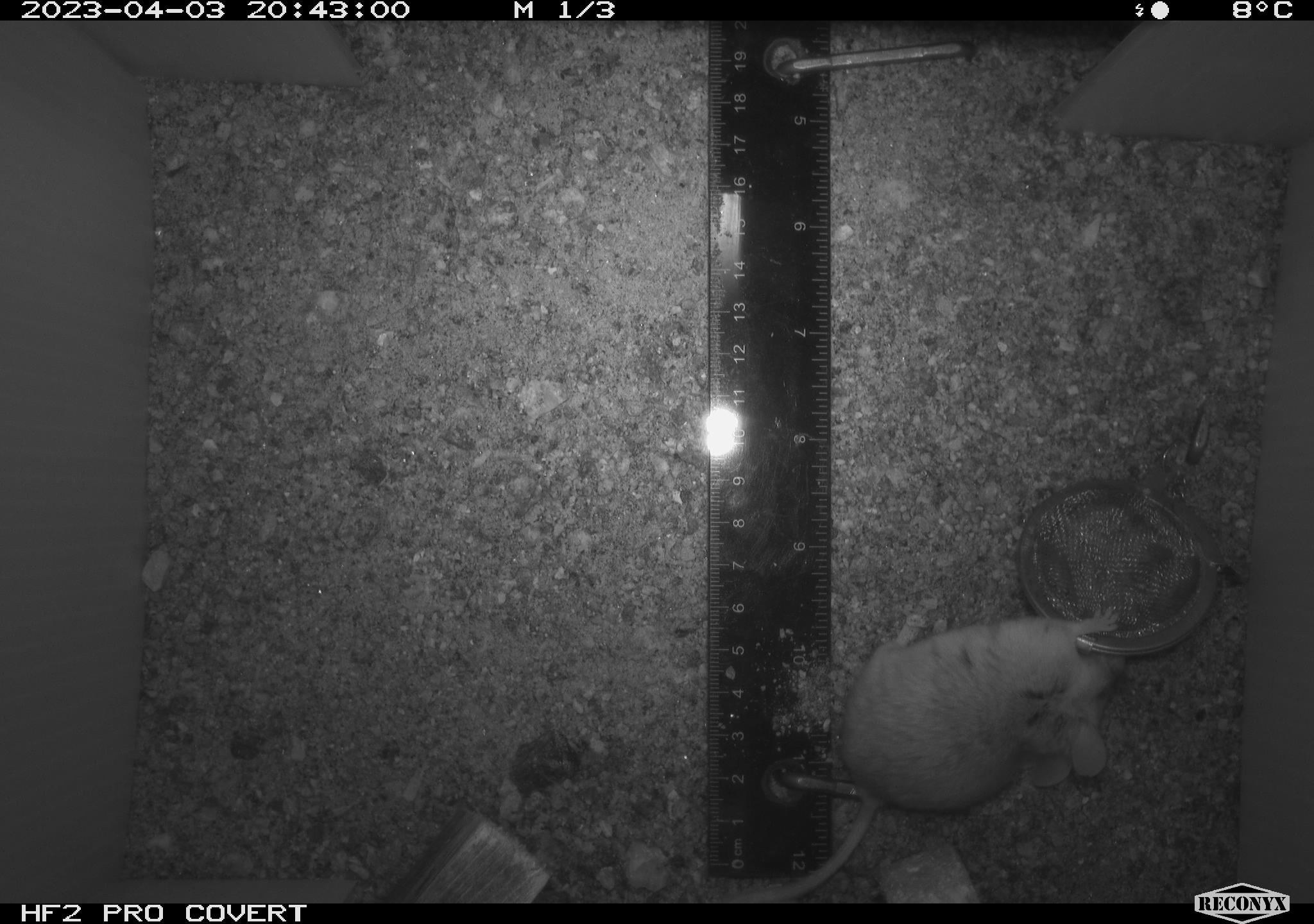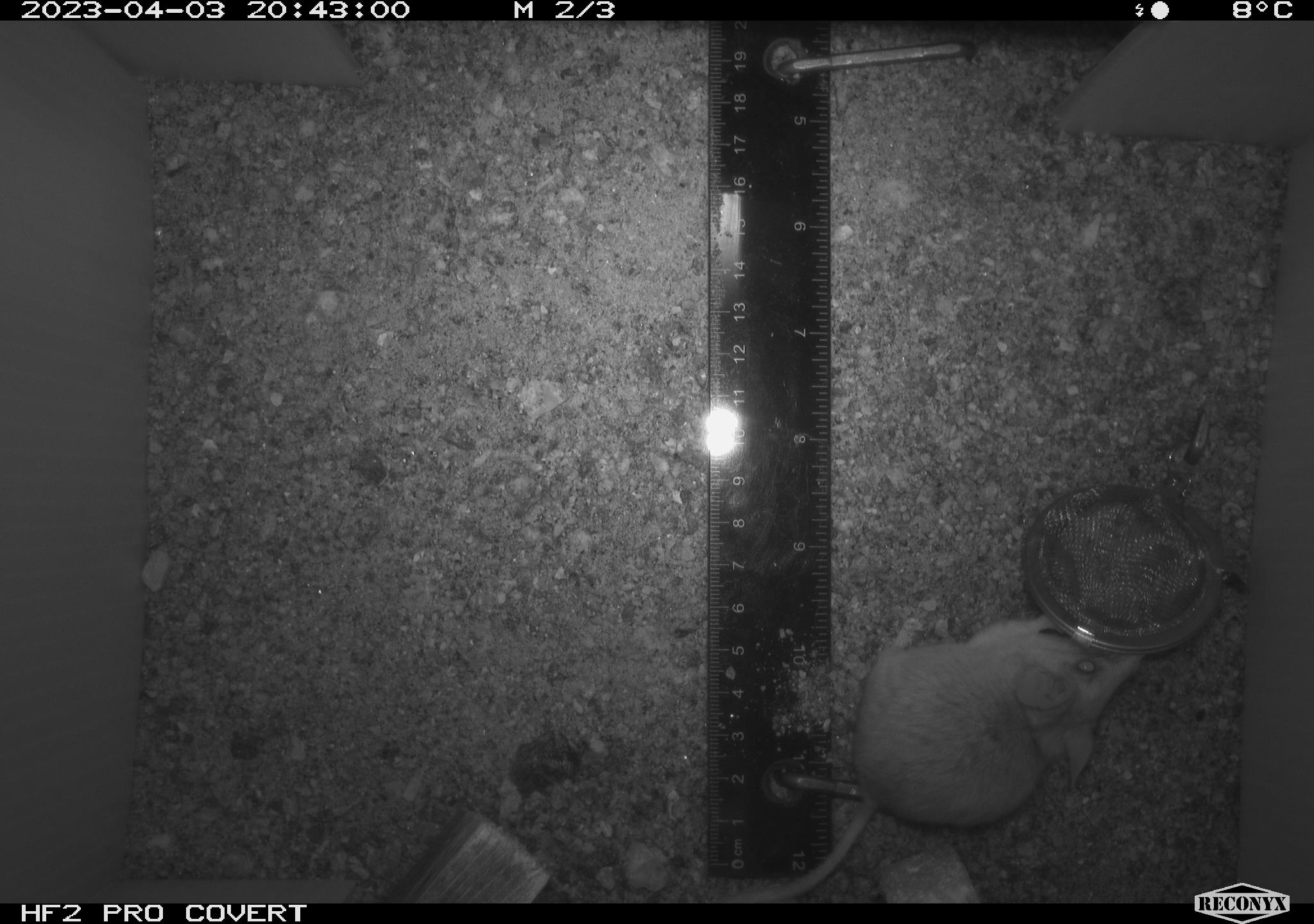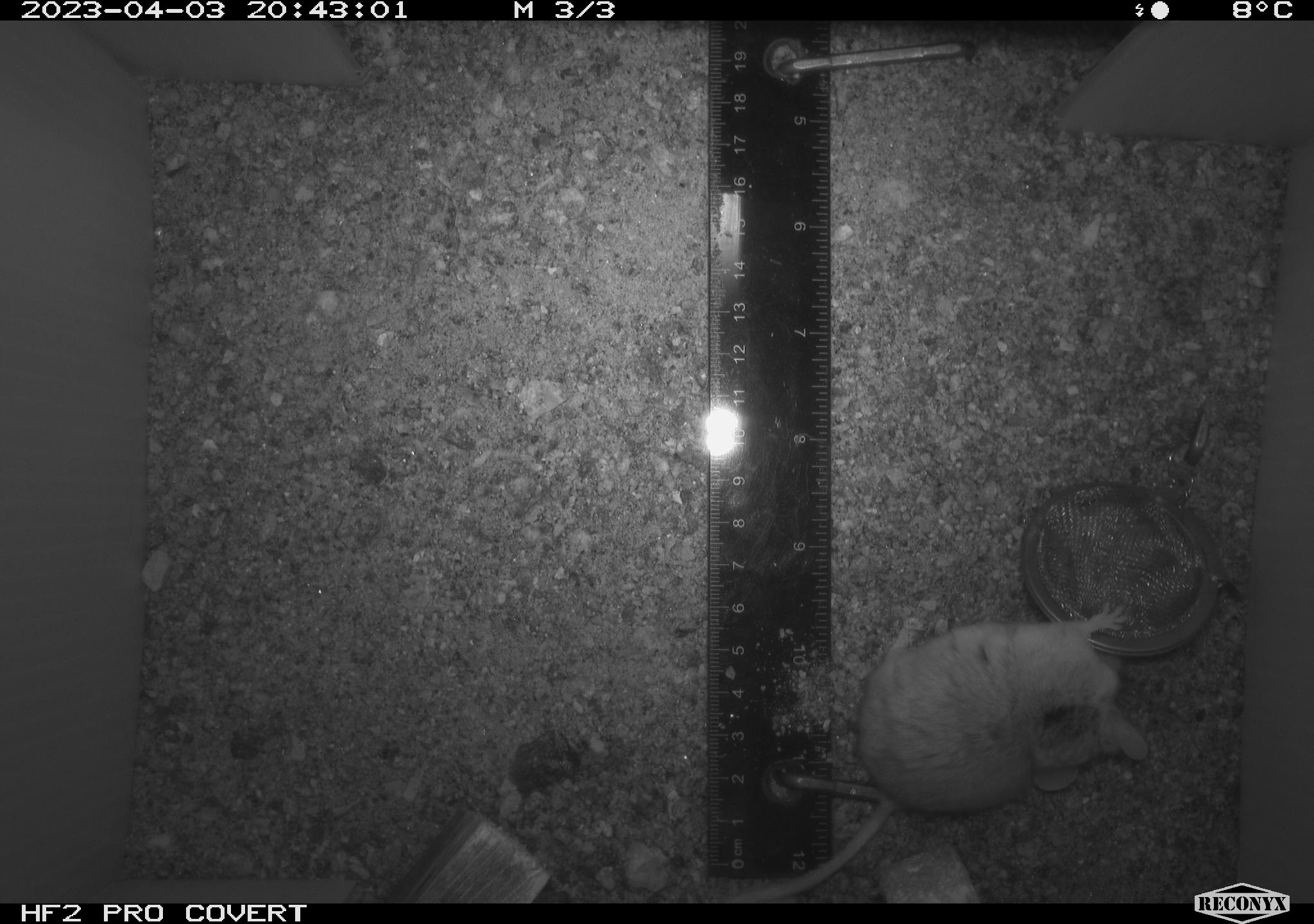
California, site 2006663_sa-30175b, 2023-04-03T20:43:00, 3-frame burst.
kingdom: Animalia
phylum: Chordata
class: Mammalia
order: Rodentia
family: Cricetidae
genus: Peromyscus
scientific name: Peromyscus eremicus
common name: cactus mouse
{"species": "cactus mouse (Peromyscus eremicus)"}